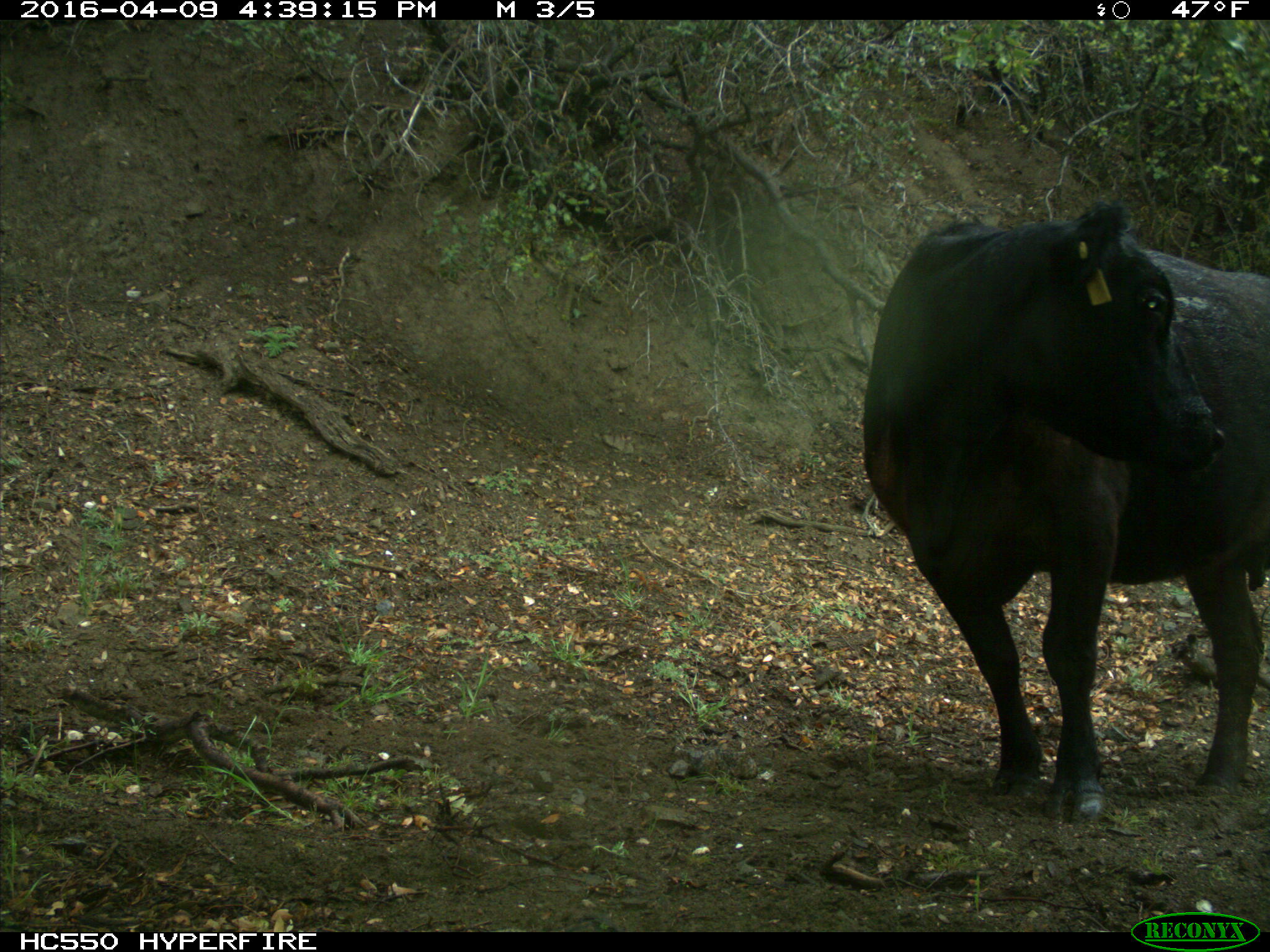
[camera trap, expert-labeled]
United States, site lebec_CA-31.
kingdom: Animalia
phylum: Chordata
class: Mammalia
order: Artiodactyla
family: Bovidae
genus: Bos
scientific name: Bos taurus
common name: domestic cow